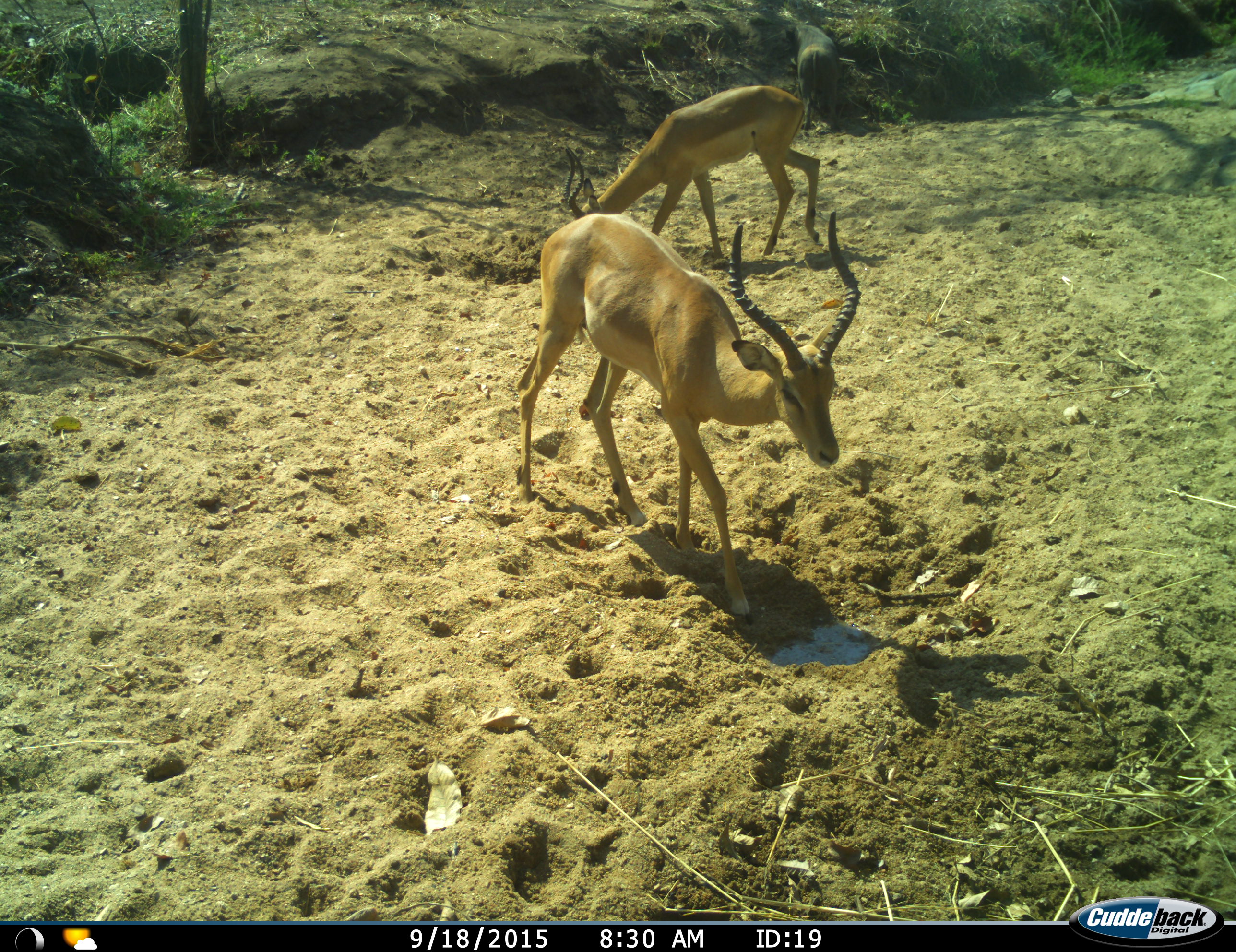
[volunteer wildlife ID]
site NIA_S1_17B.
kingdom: Animalia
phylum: Chordata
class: Mammalia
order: Artiodactyla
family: Bovidae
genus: Aepyceros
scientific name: Aepyceros melampus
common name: impala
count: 2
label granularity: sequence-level